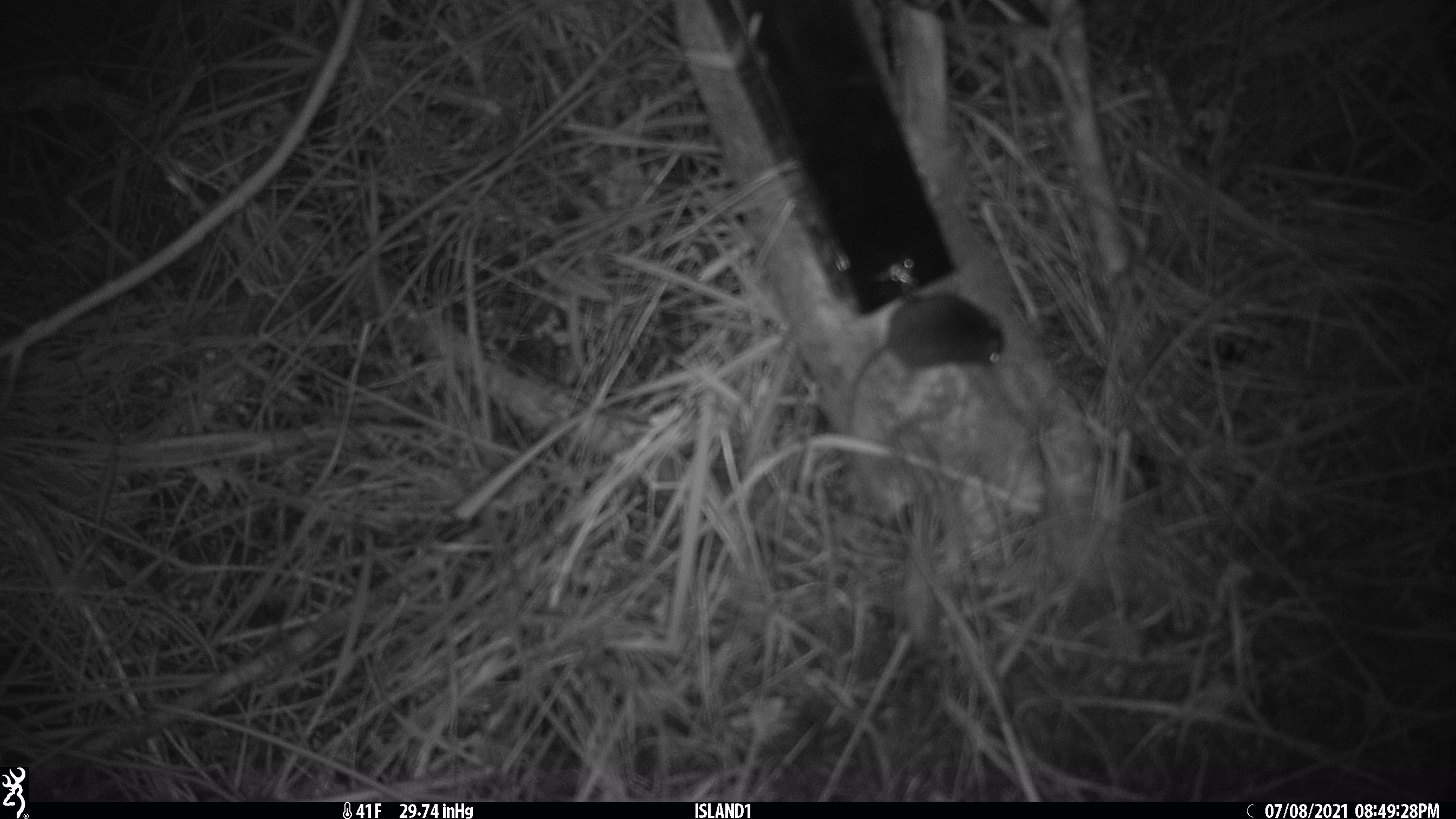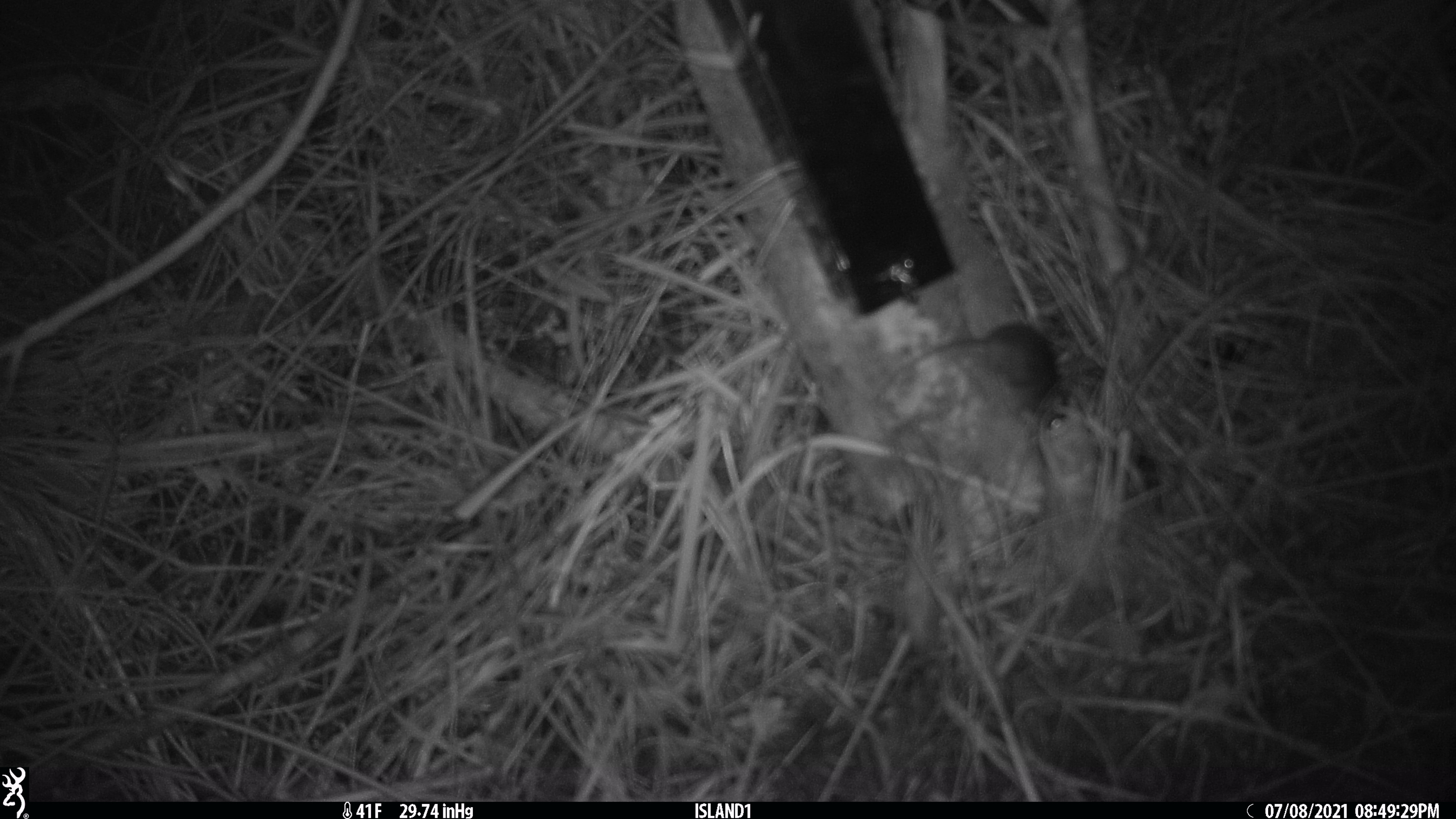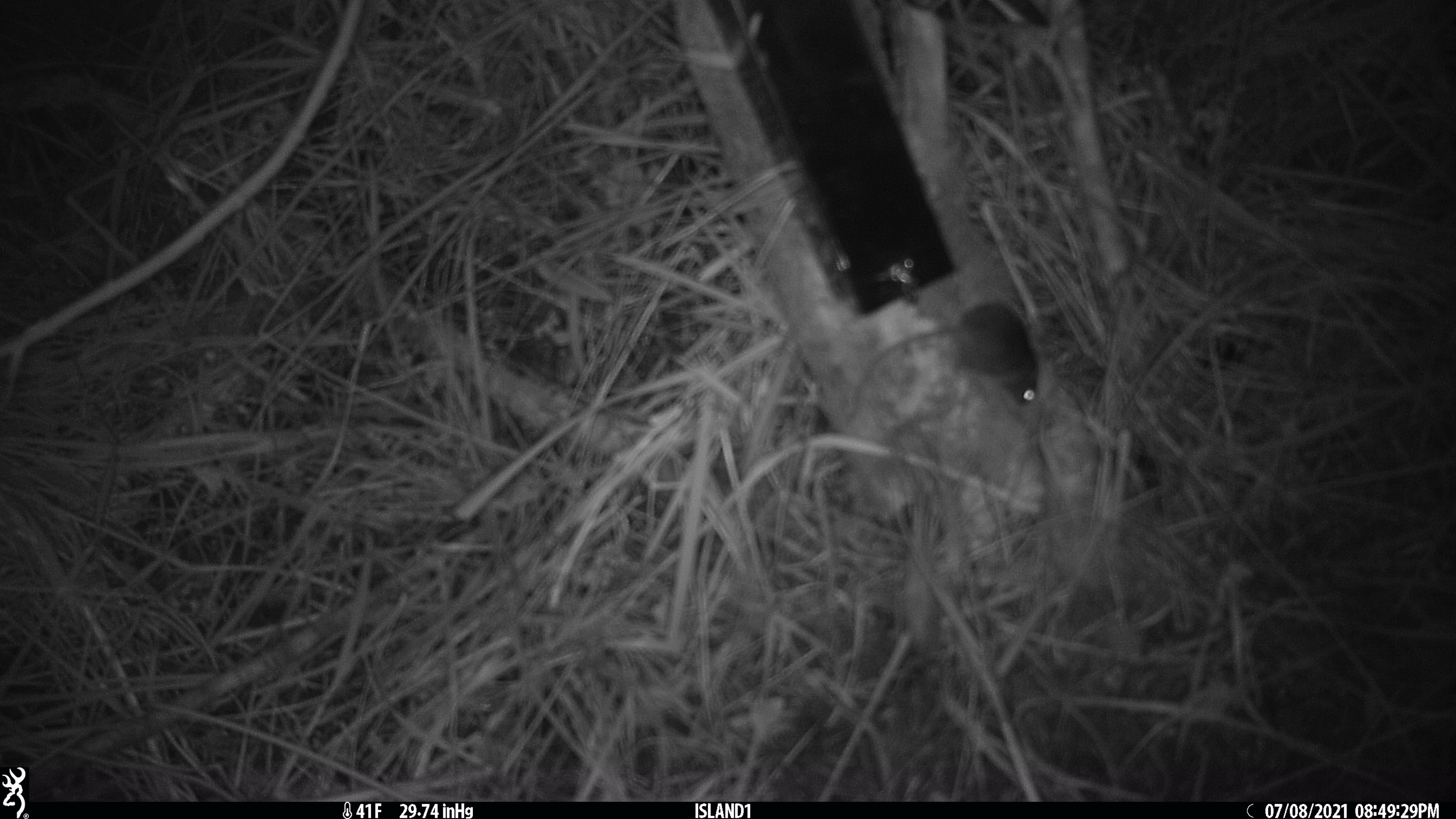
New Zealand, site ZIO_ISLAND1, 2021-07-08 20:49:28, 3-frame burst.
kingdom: Animalia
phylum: Chordata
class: Mammalia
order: Rodentia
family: Muridae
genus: Mus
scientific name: Mus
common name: mouse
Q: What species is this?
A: Mouse (Mus).